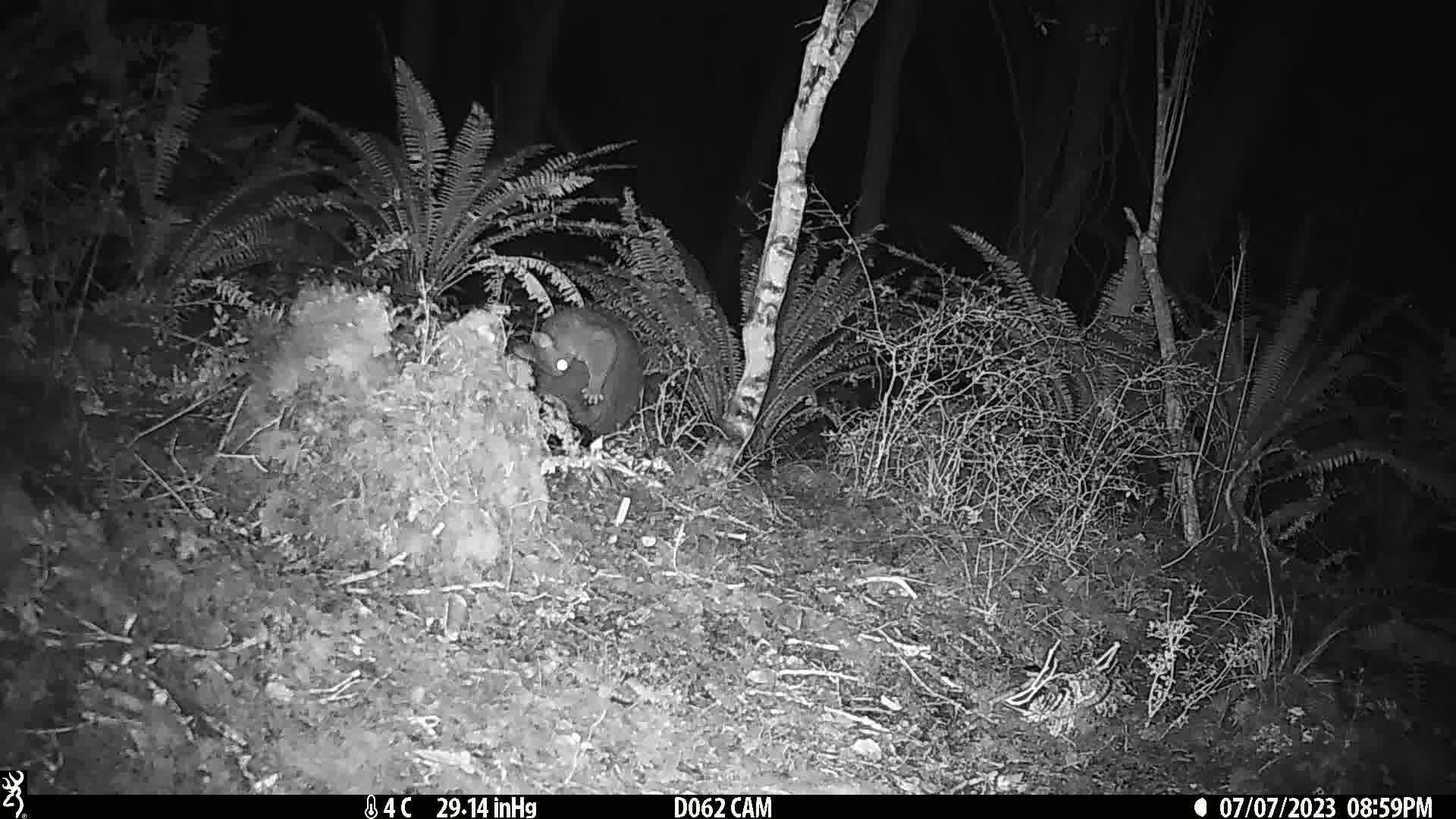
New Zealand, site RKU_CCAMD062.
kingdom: Animalia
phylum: Chordata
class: Mammalia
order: Diprotodontia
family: Phalangeridae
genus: Trichosurus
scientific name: Trichosurus vulpecula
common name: common brushtail possum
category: possum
Possum (common brushtail possum) (Trichosurus vulpecula).